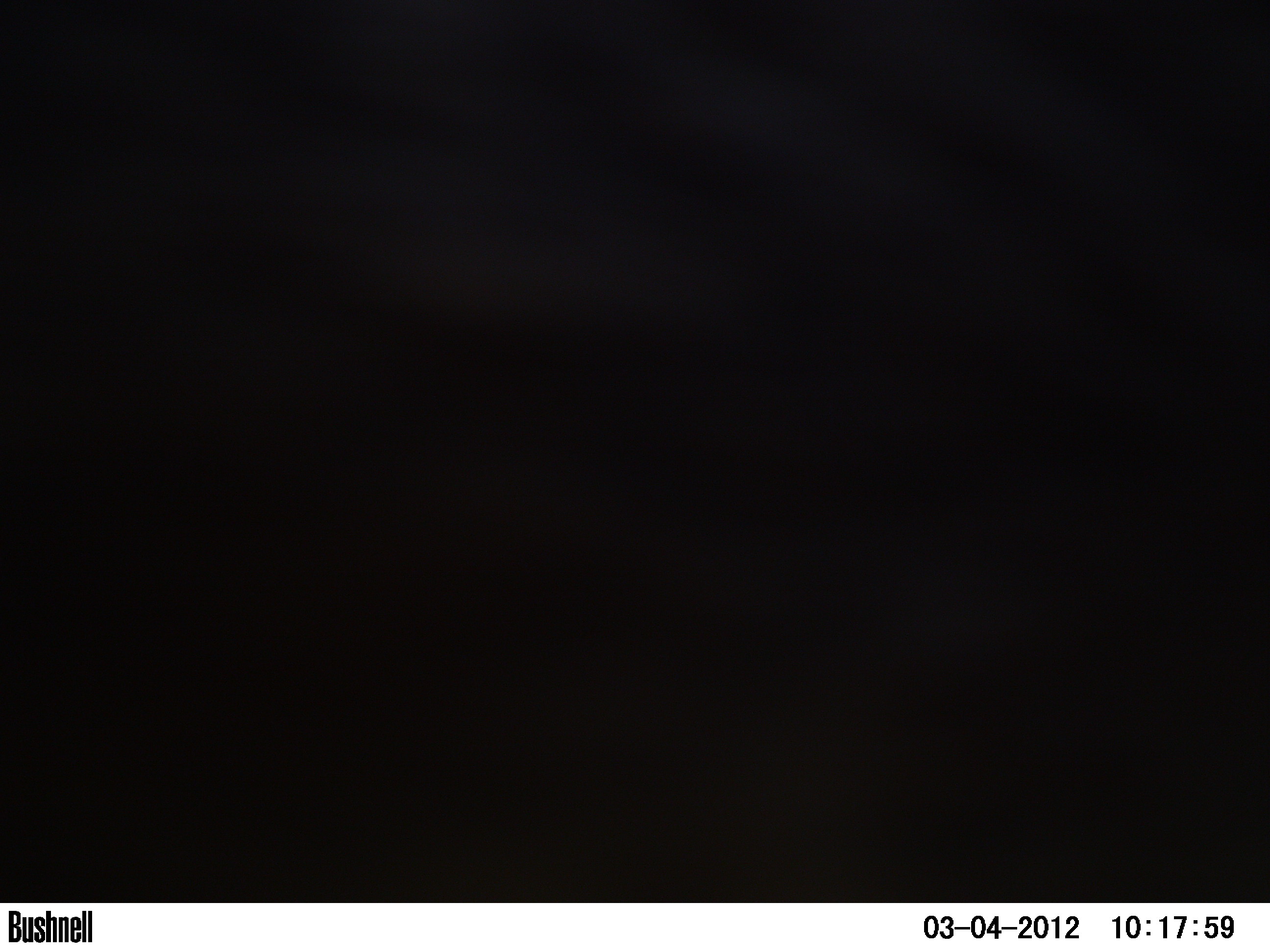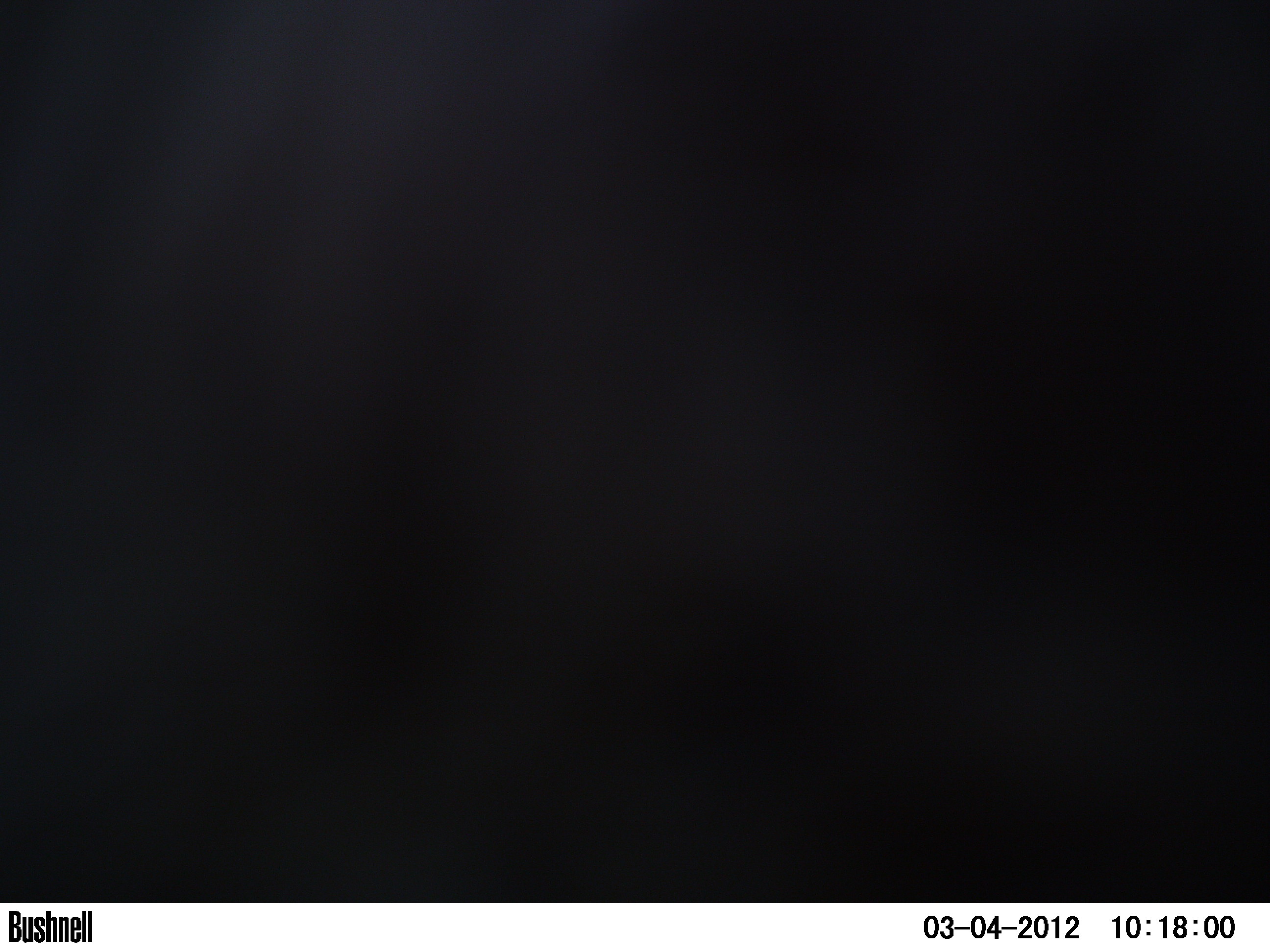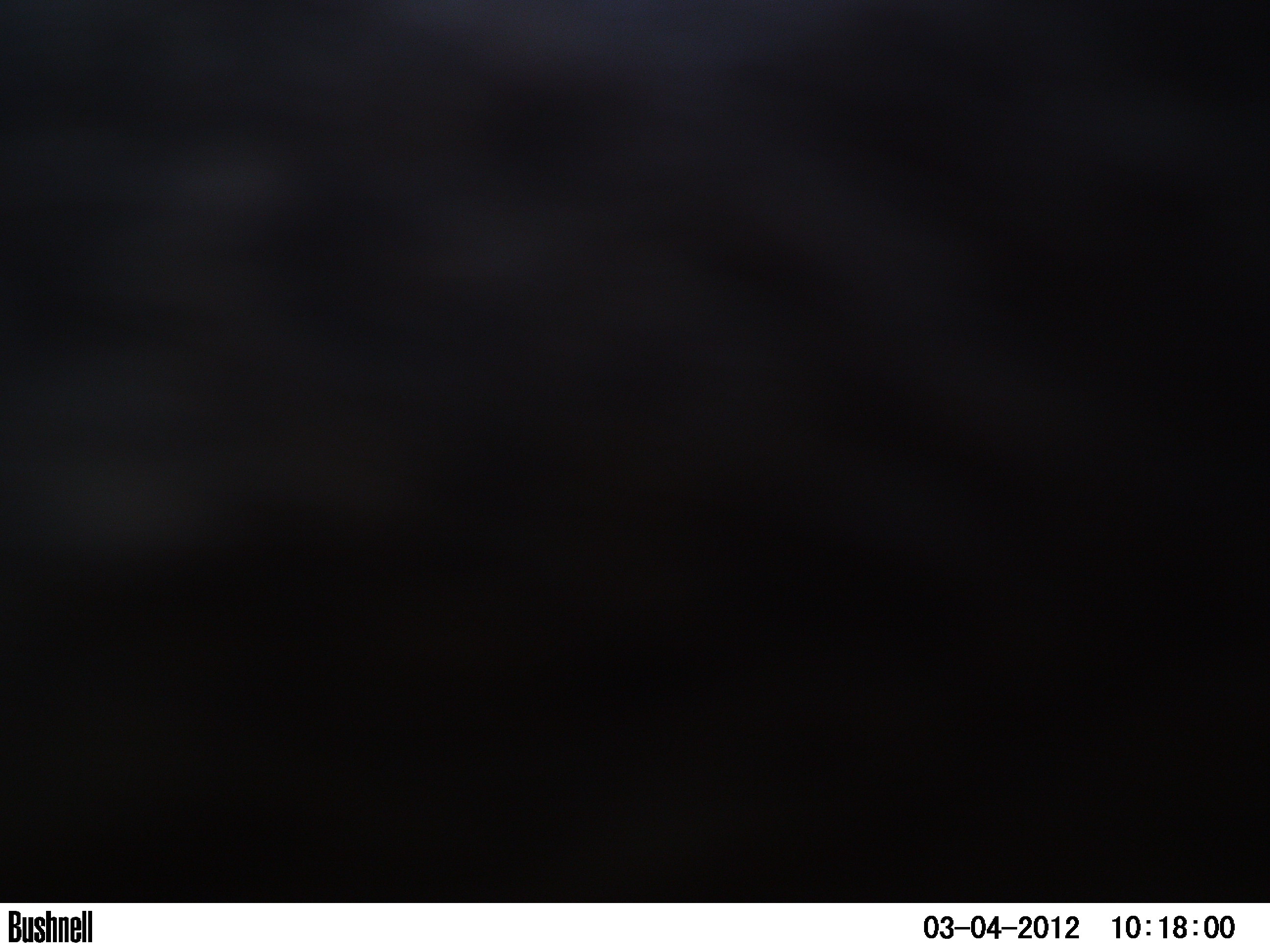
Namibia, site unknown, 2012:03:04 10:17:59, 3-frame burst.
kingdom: Animalia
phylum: Chordata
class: Mammalia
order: Carnivora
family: Felidae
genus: Panthera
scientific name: Panthera pardus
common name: leopard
Panthera pardus (leopard).